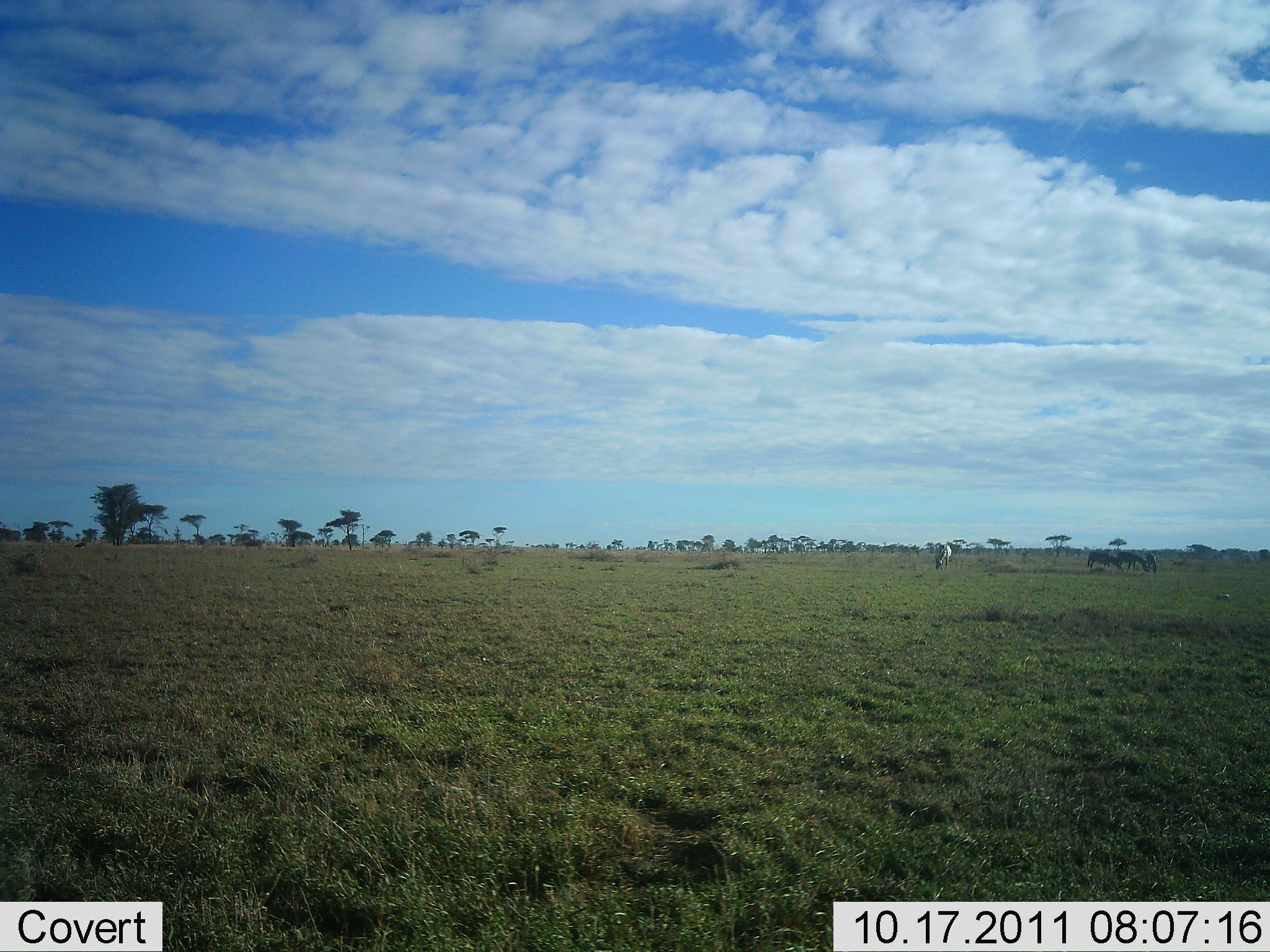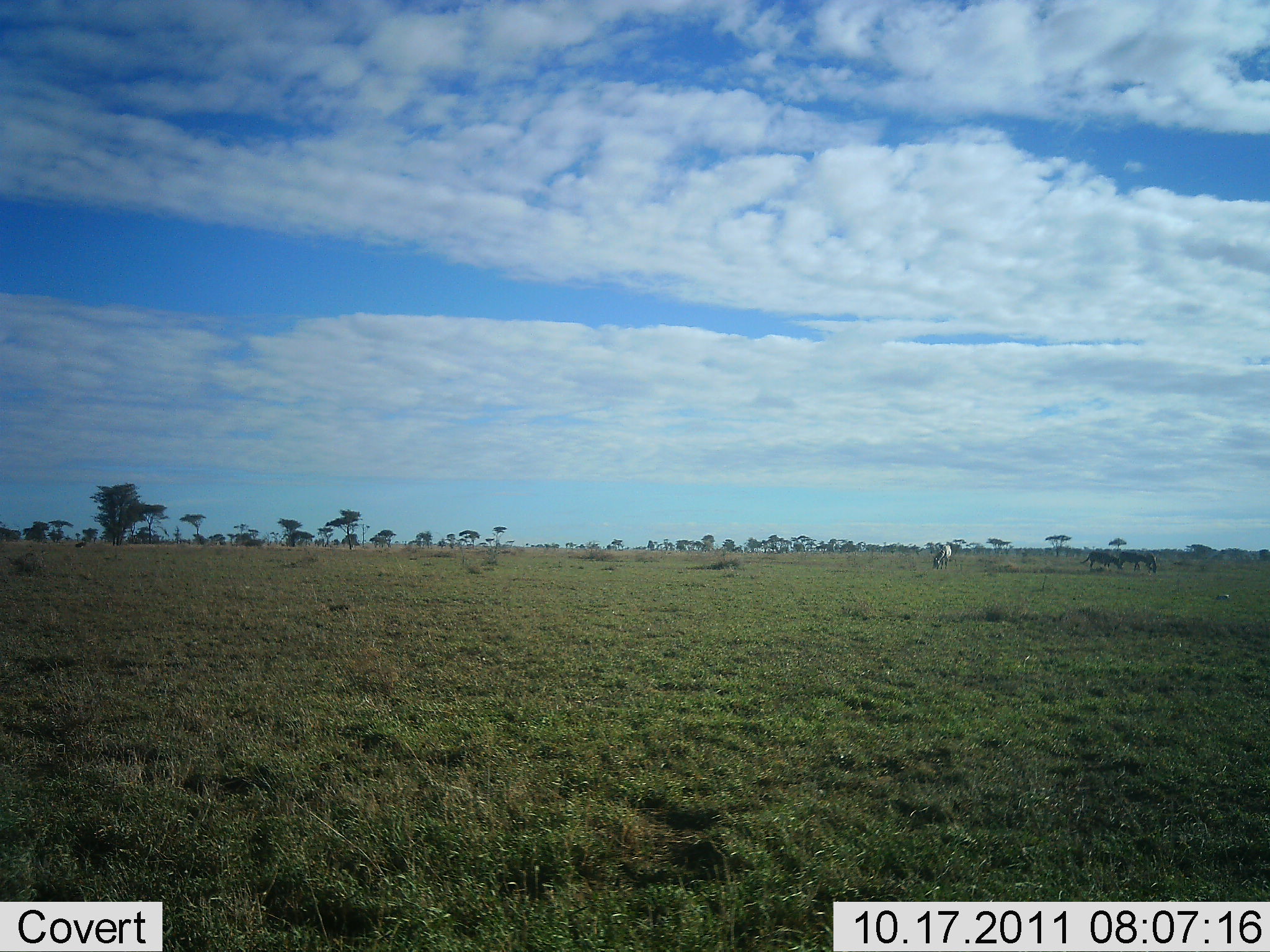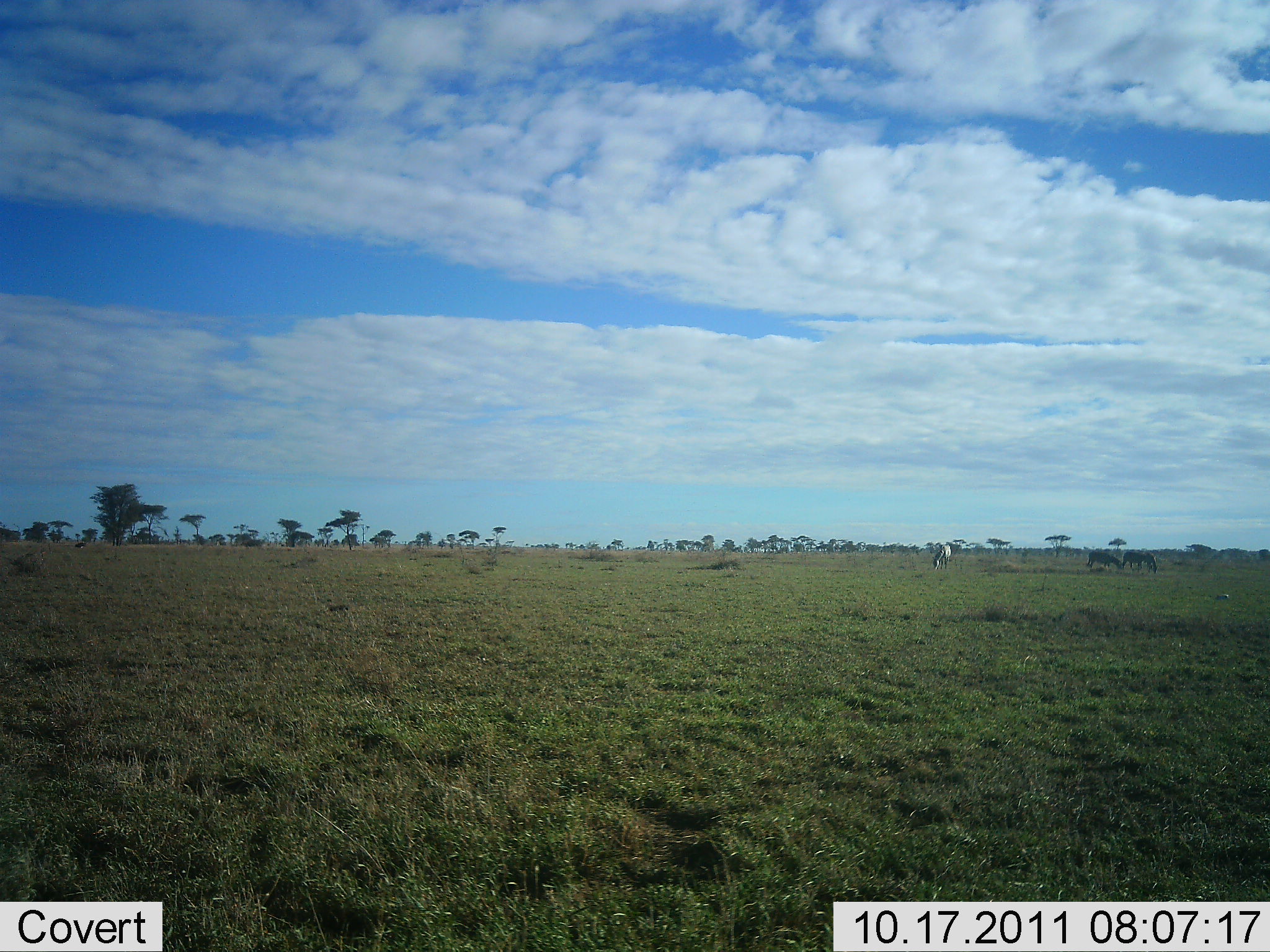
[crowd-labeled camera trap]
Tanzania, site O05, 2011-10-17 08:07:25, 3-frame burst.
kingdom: Animalia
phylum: Chordata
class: Mammalia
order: Perissodactyla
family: Equidae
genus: Equus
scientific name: Equus quagga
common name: plains zebra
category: zebra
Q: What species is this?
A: Zebra (plains zebra) (Equus quagga).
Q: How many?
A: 3.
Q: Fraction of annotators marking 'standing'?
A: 25%.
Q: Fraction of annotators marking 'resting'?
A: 0%.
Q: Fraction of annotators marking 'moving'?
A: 0%.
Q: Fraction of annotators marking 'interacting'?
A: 0%.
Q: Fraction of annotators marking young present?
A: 0%.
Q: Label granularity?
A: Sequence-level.